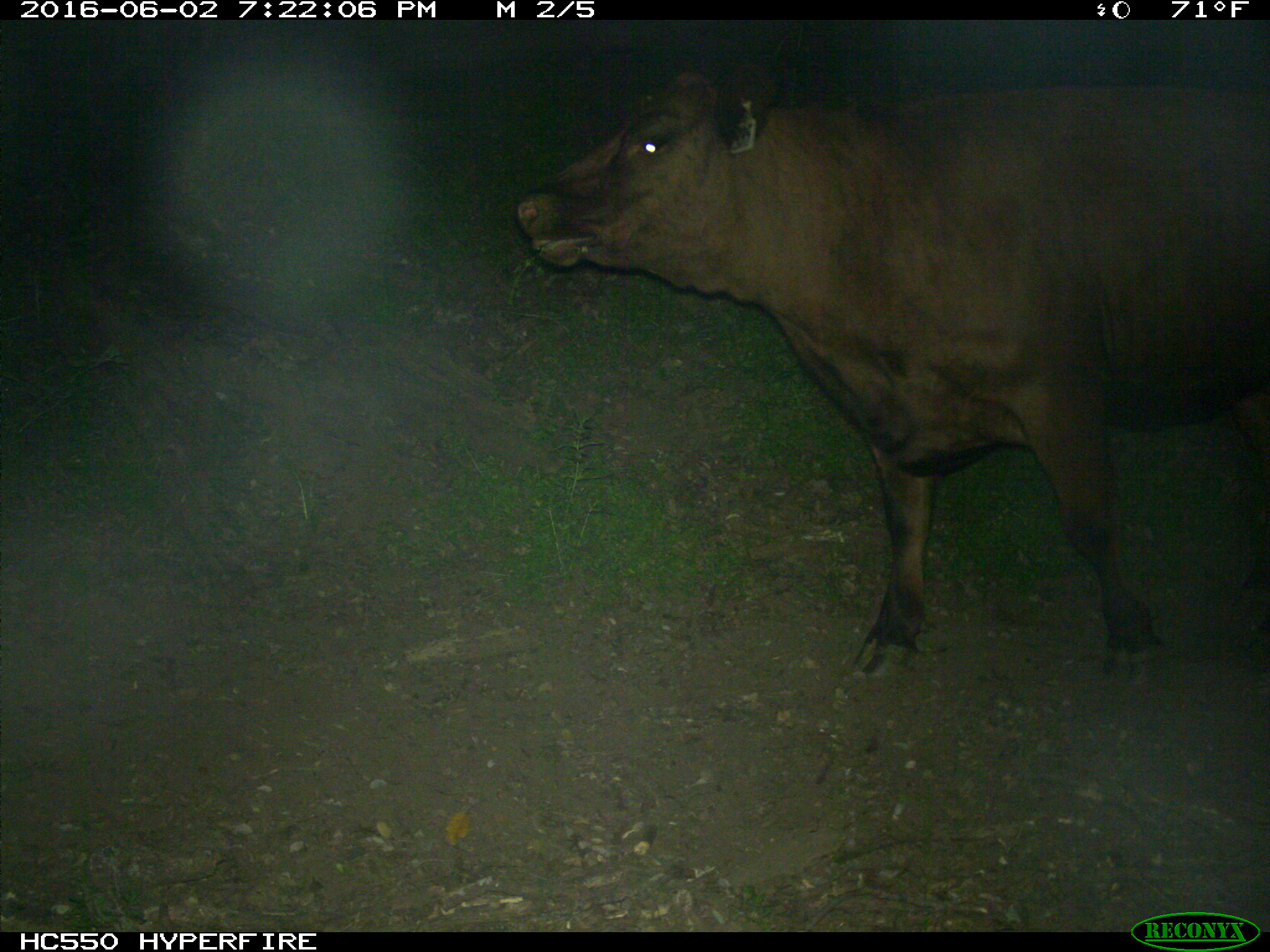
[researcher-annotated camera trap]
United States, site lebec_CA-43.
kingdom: Animalia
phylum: Chordata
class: Mammalia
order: Artiodactyla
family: Bovidae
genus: Bos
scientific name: Bos taurus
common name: domestic cow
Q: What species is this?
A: Bos taurus (domestic cow).